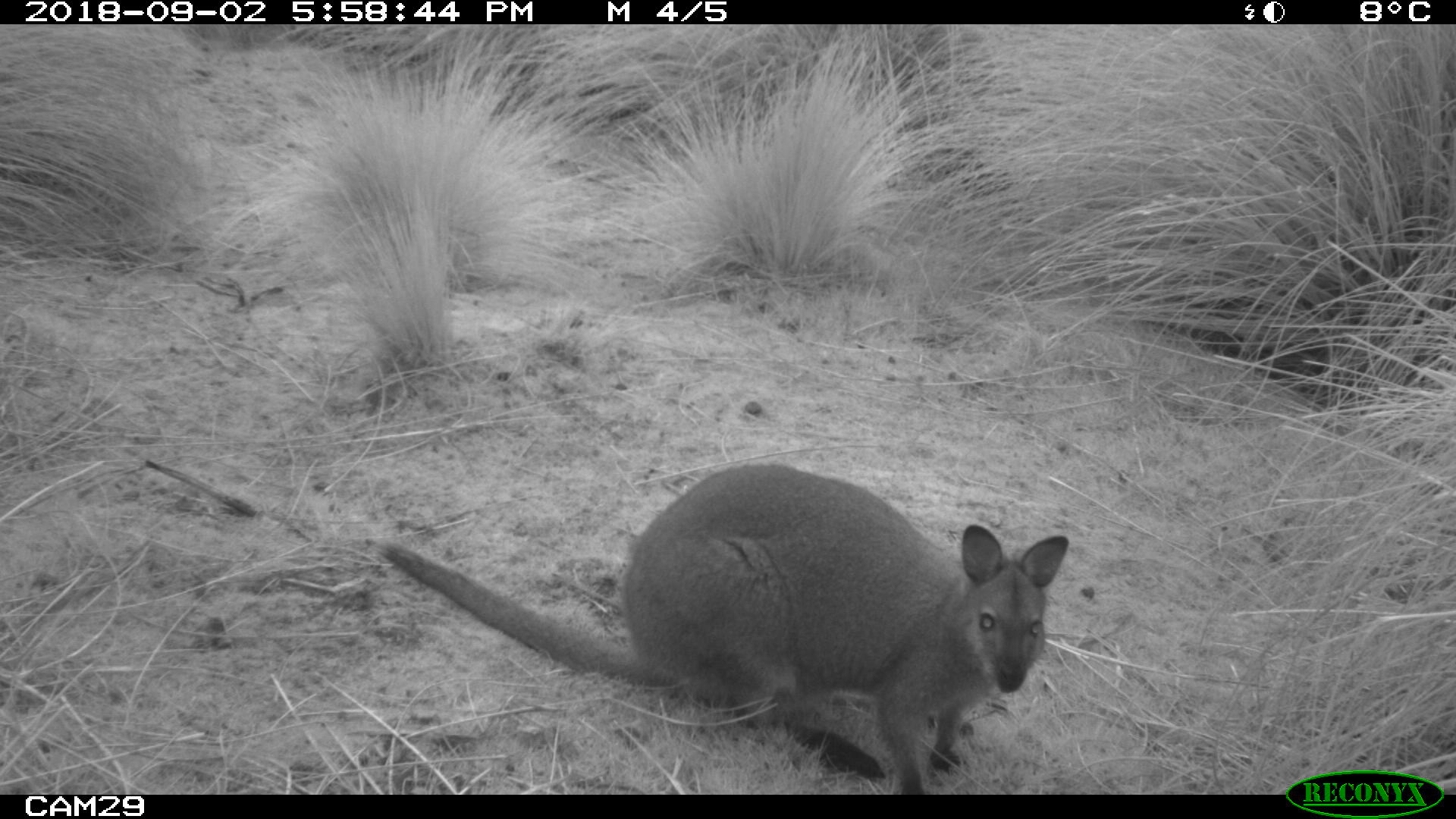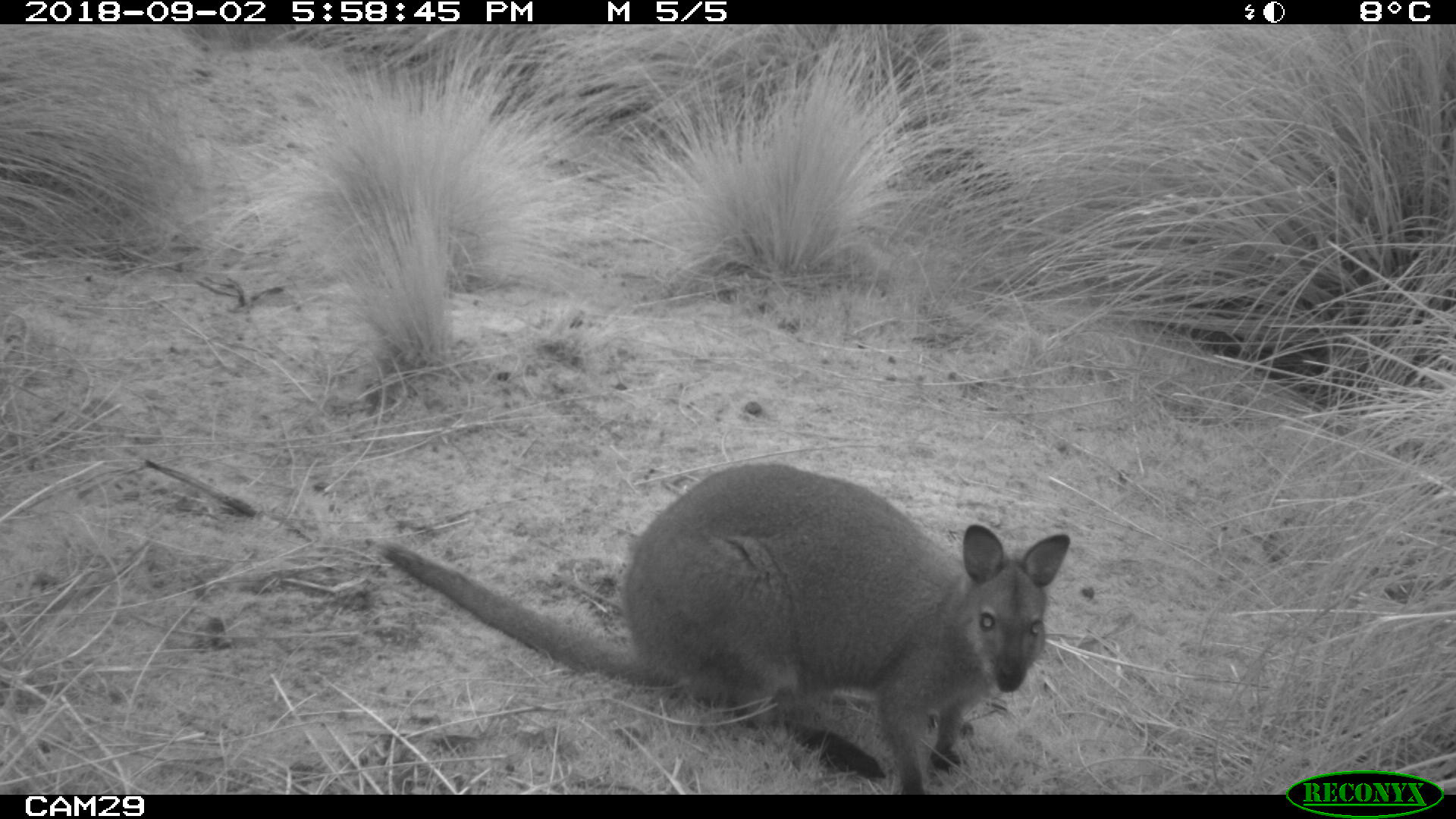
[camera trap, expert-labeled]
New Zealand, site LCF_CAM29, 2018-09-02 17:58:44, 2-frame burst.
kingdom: Animalia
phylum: Chordata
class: Mammalia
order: Diprotodontia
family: Macropodidae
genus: Notamacropus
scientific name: Notamacropus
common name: wallaby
Wallaby (Notamacropus).